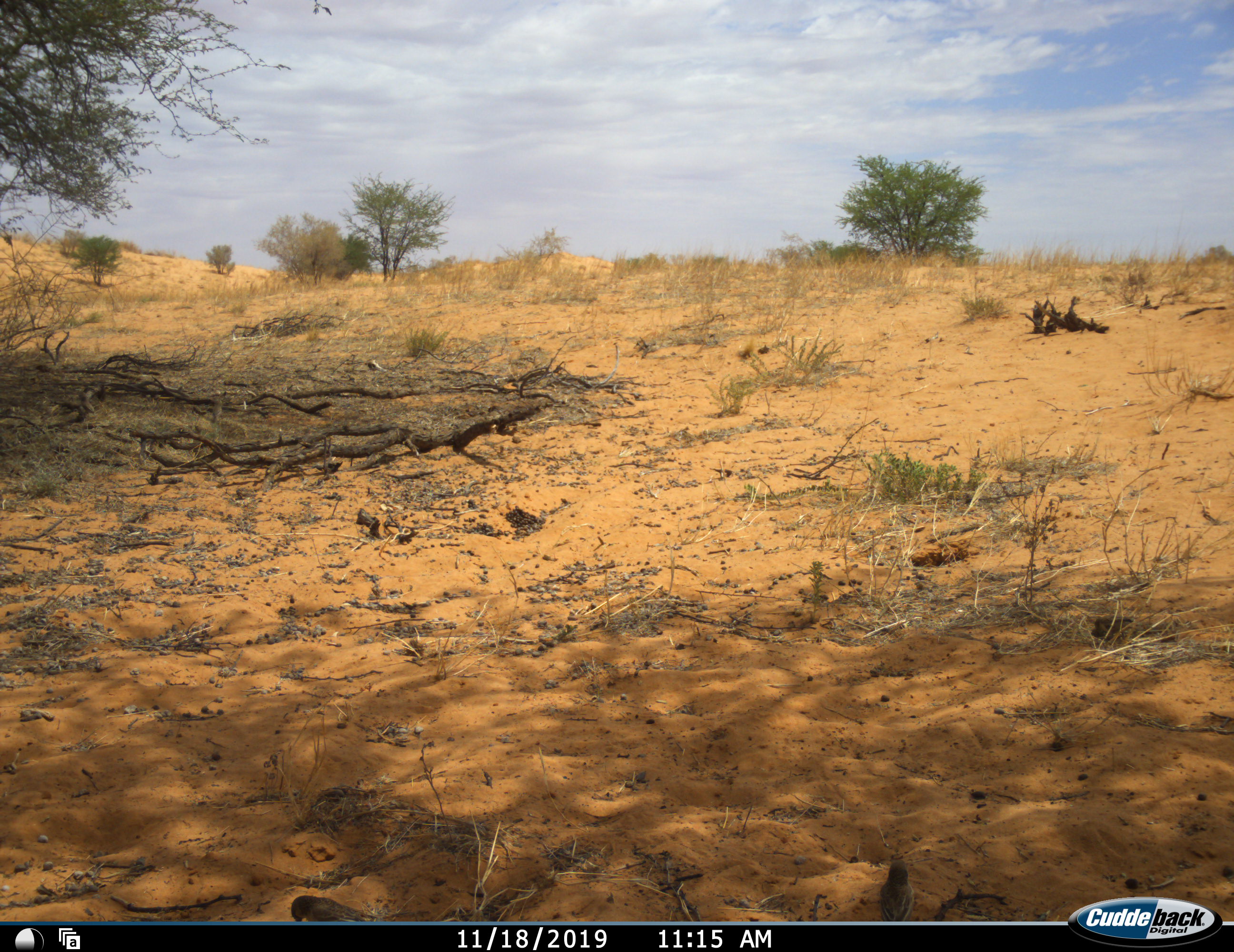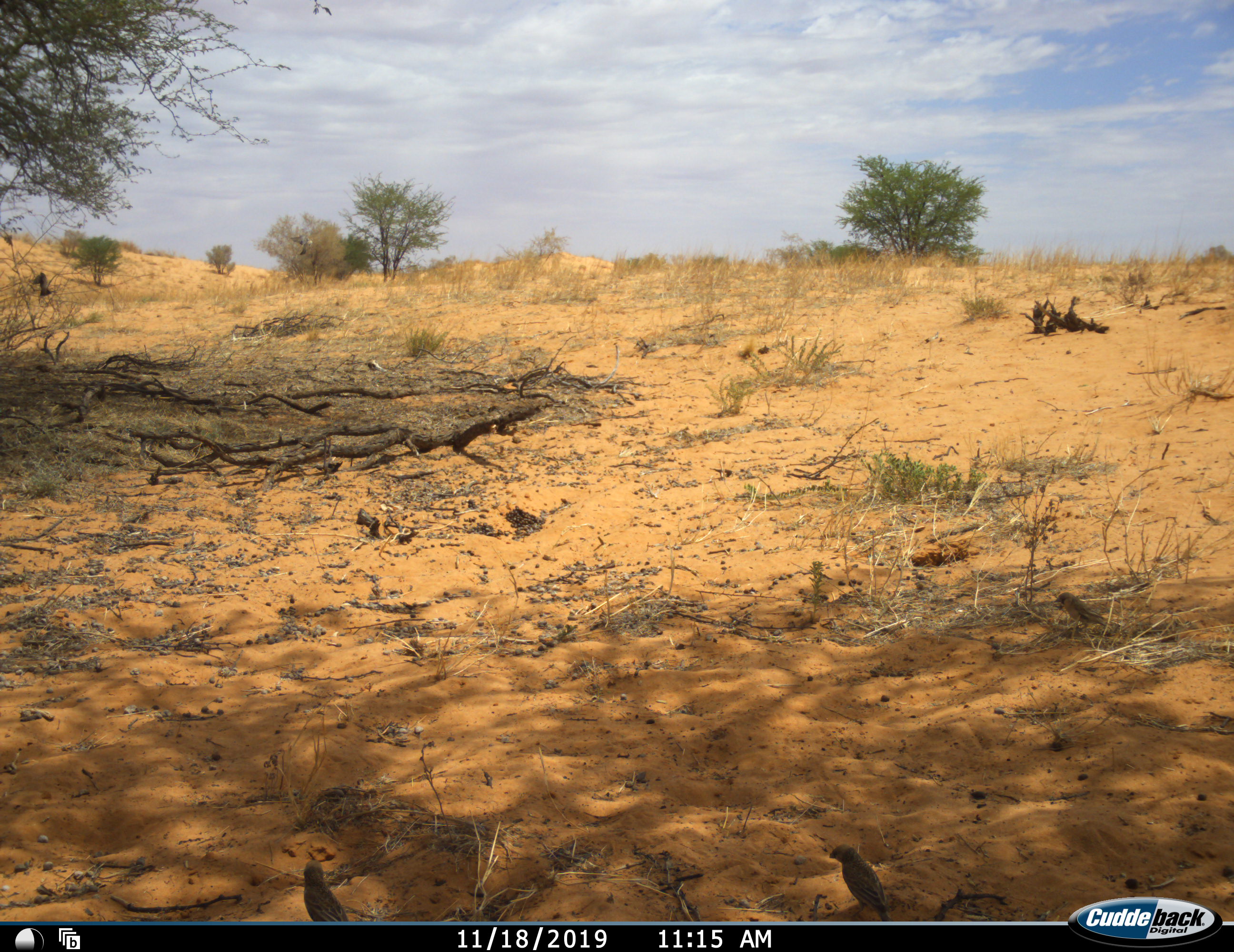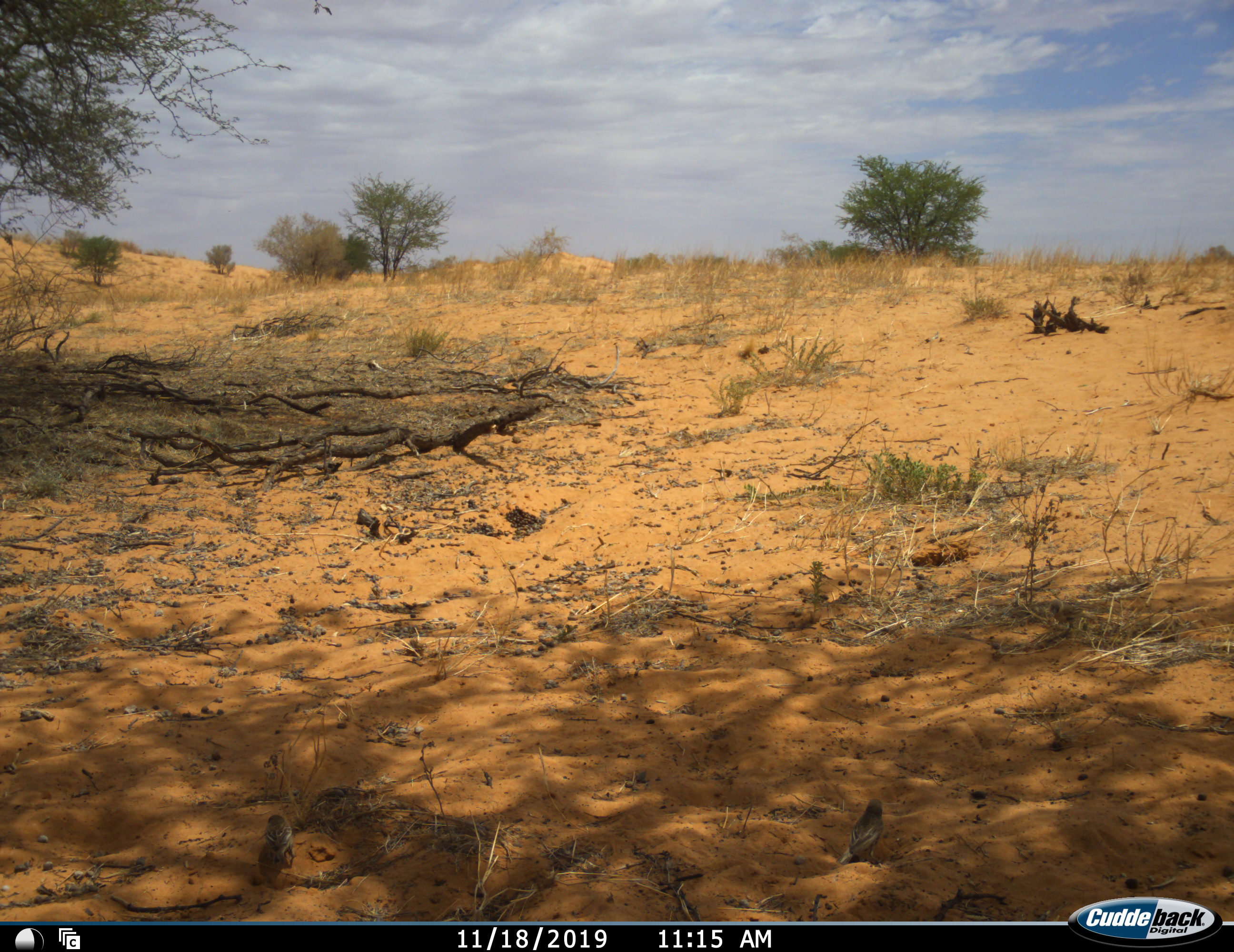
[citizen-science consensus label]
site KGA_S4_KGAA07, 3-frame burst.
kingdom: Animalia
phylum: Chordata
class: Aves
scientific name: Aves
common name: bird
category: birdother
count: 5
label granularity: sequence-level